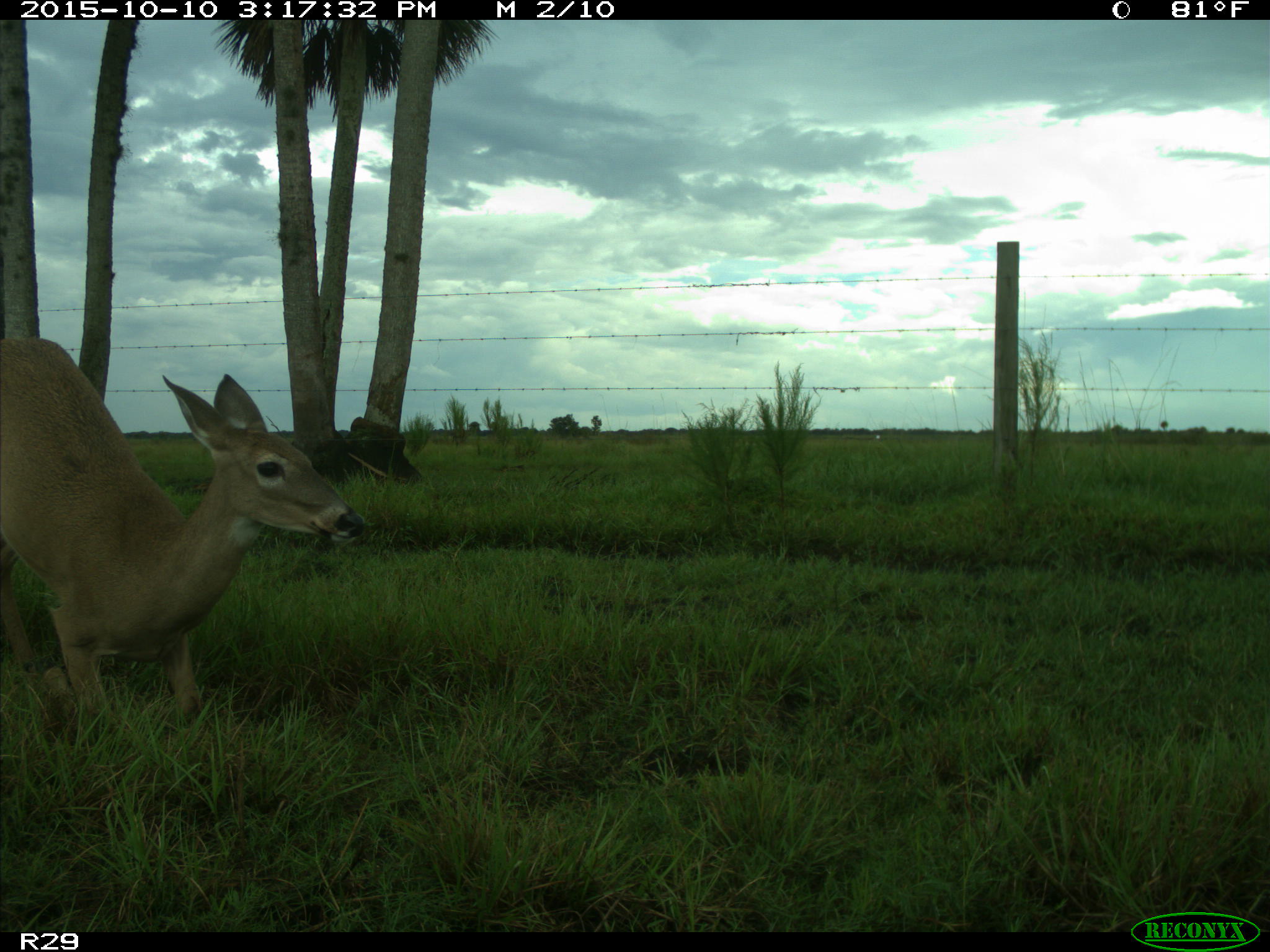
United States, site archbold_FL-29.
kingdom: Animalia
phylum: Chordata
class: Mammalia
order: Artiodactyla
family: Cervidae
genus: Odocoileus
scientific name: Odocoileus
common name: deer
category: unidentified deer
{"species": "unidentified deer (deer) (Odocoileus)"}